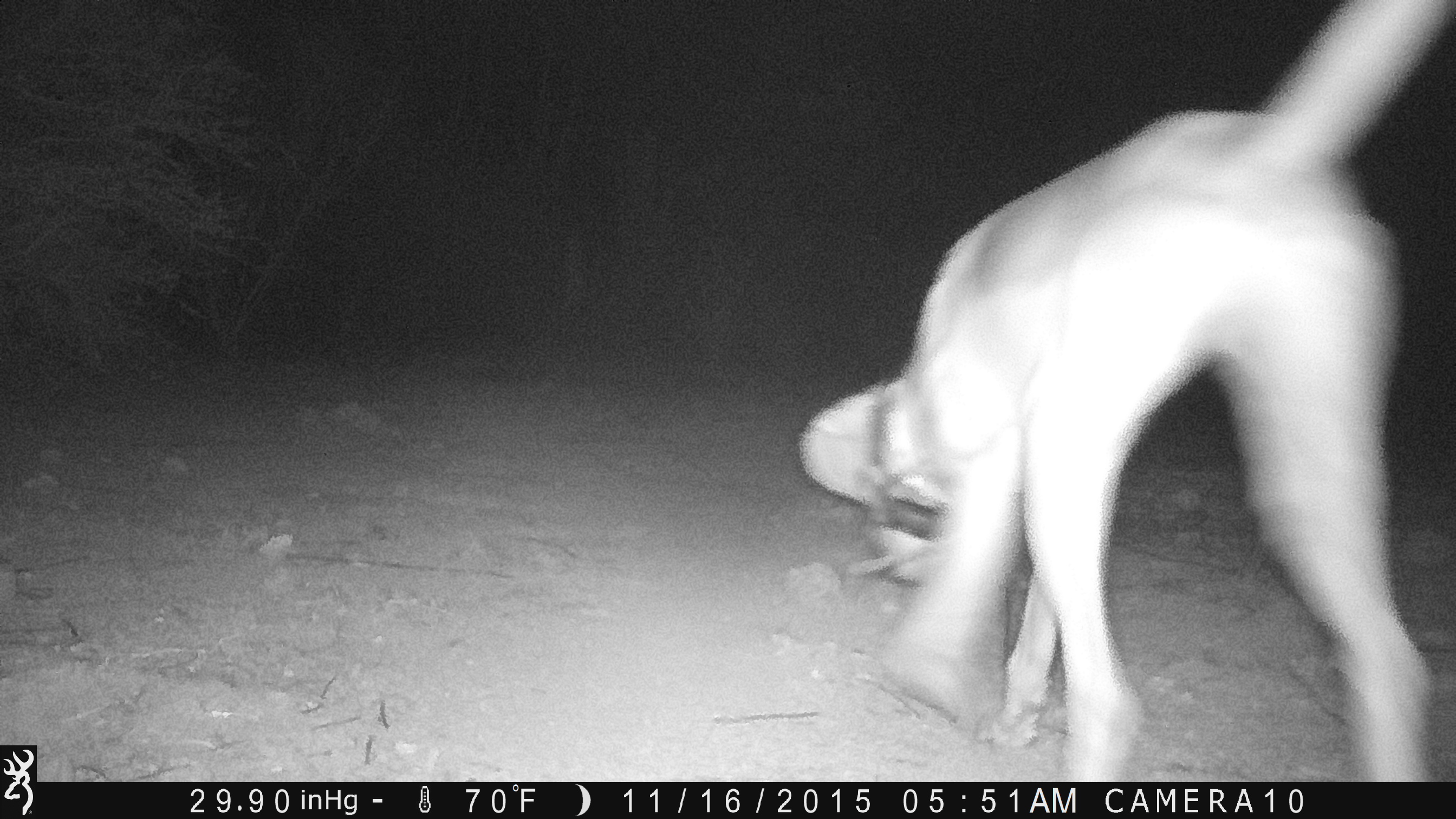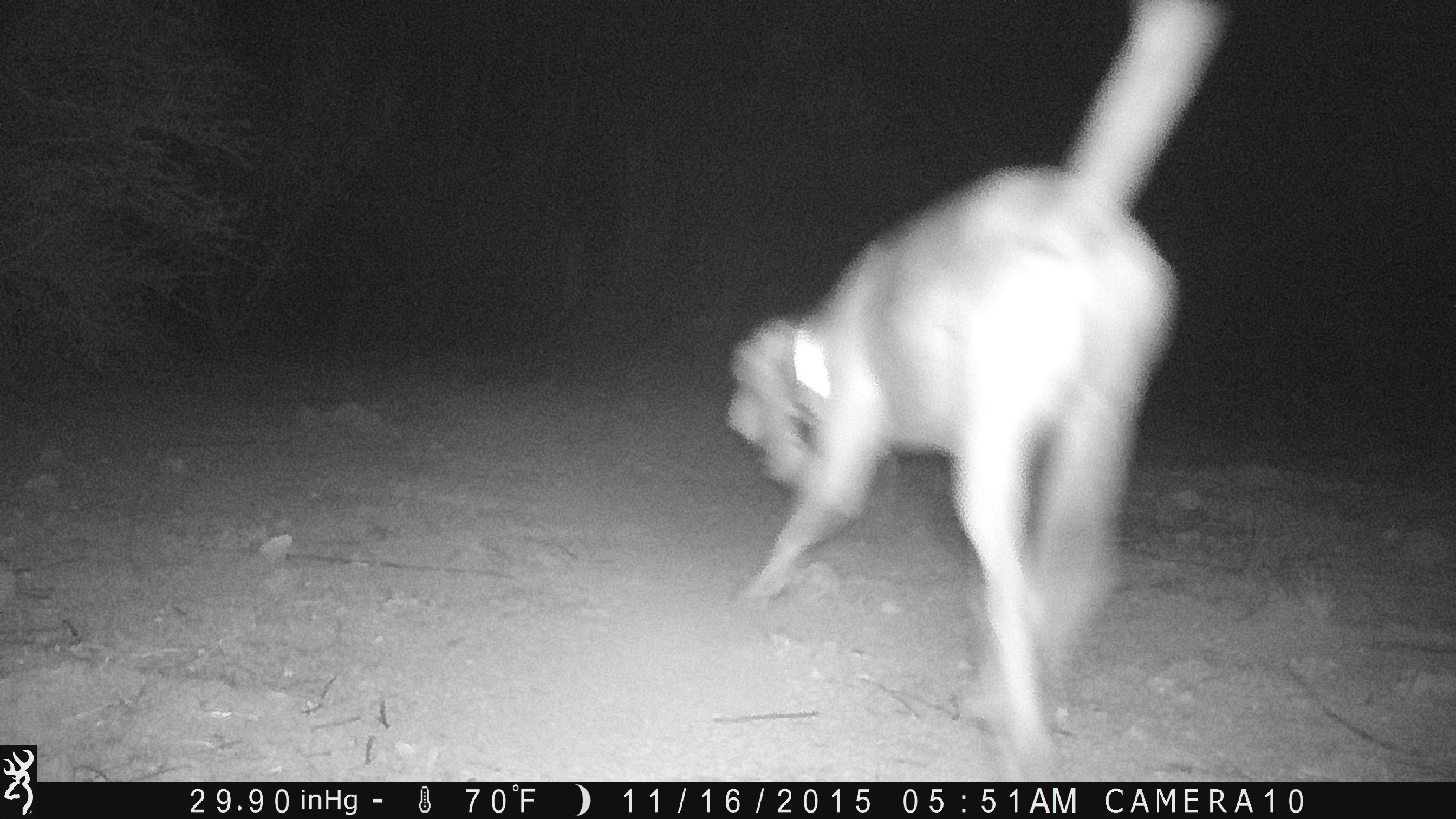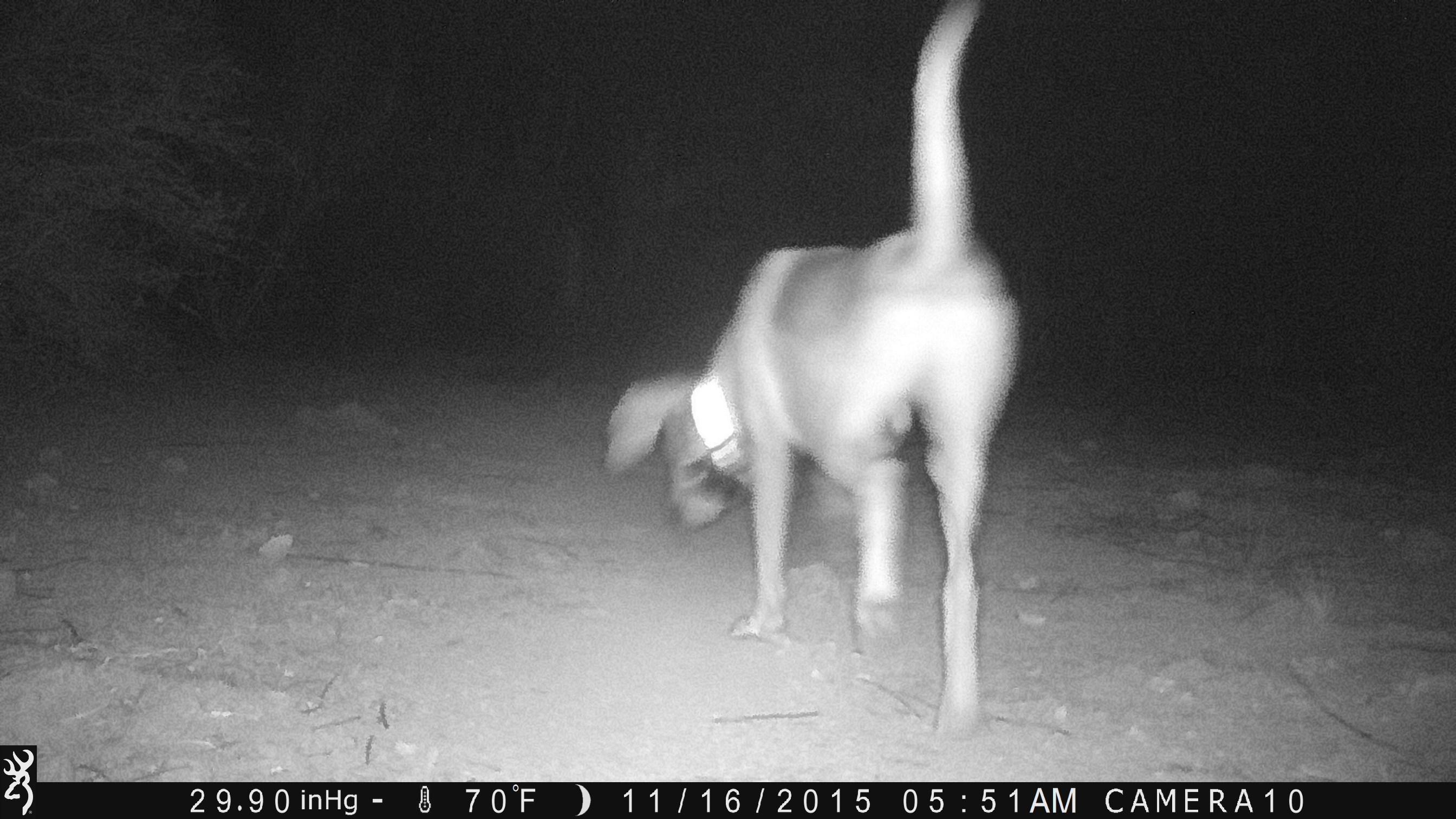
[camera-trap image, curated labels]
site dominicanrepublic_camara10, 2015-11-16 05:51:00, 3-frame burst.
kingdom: Animalia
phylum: Chordata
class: Mammalia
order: Carnivora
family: Canidae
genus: Canis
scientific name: Canis familiaris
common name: domestic dog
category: dog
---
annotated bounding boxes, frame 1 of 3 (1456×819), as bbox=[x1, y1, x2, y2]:
dog: bbox=[794, 0, 1454, 782]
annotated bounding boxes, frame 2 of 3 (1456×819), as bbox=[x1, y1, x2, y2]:
dog: bbox=[717, 2, 1235, 779]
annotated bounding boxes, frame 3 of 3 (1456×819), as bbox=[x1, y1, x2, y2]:
dog: bbox=[596, 6, 1014, 737]